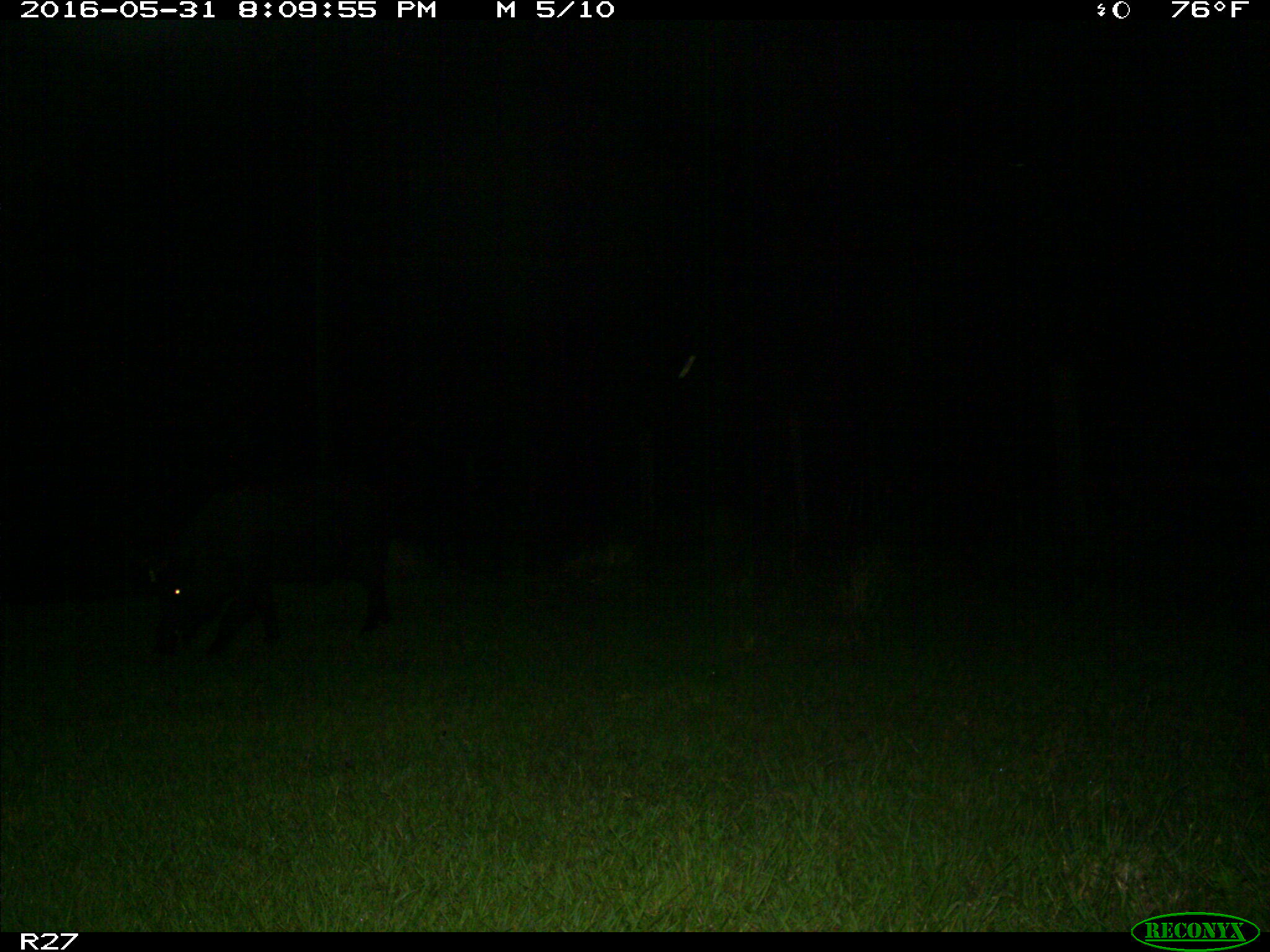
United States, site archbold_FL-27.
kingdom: Animalia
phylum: Chordata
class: Mammalia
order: Artiodactyla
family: Suidae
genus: Sus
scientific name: Sus scrofa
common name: wild boar